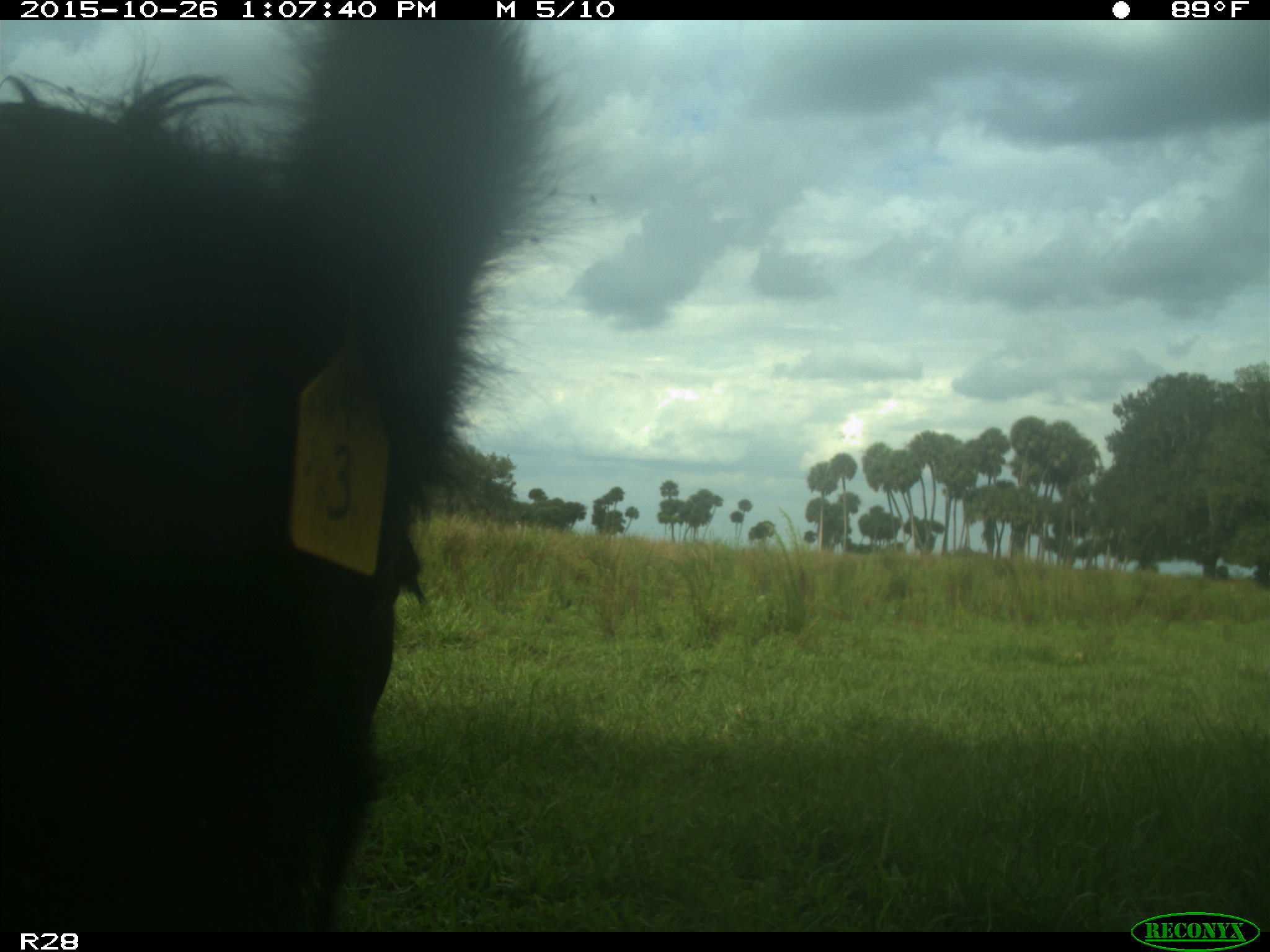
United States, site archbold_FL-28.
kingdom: Animalia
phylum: Chordata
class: Mammalia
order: Artiodactyla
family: Bovidae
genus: Bos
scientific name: Bos taurus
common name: domestic cow